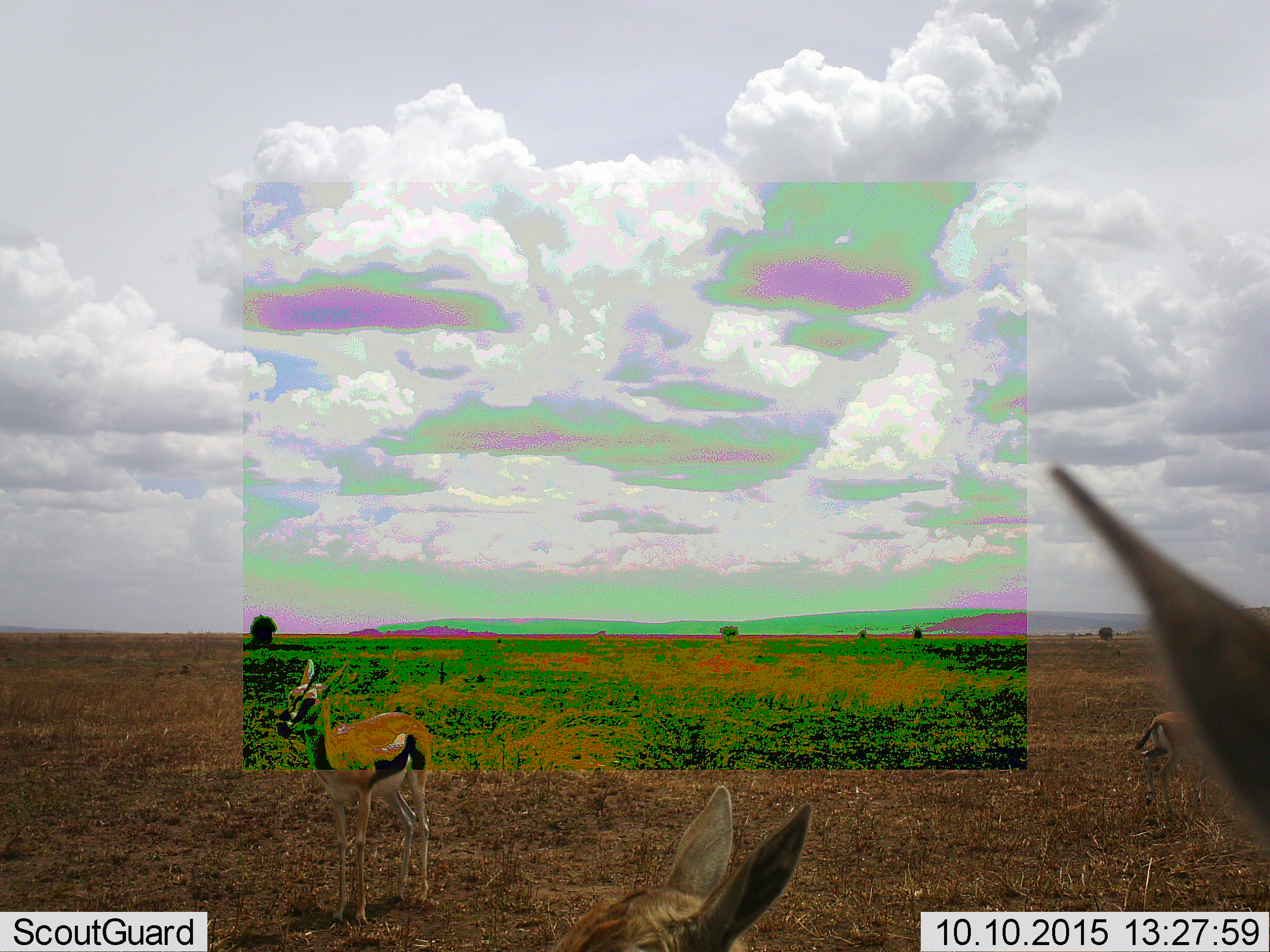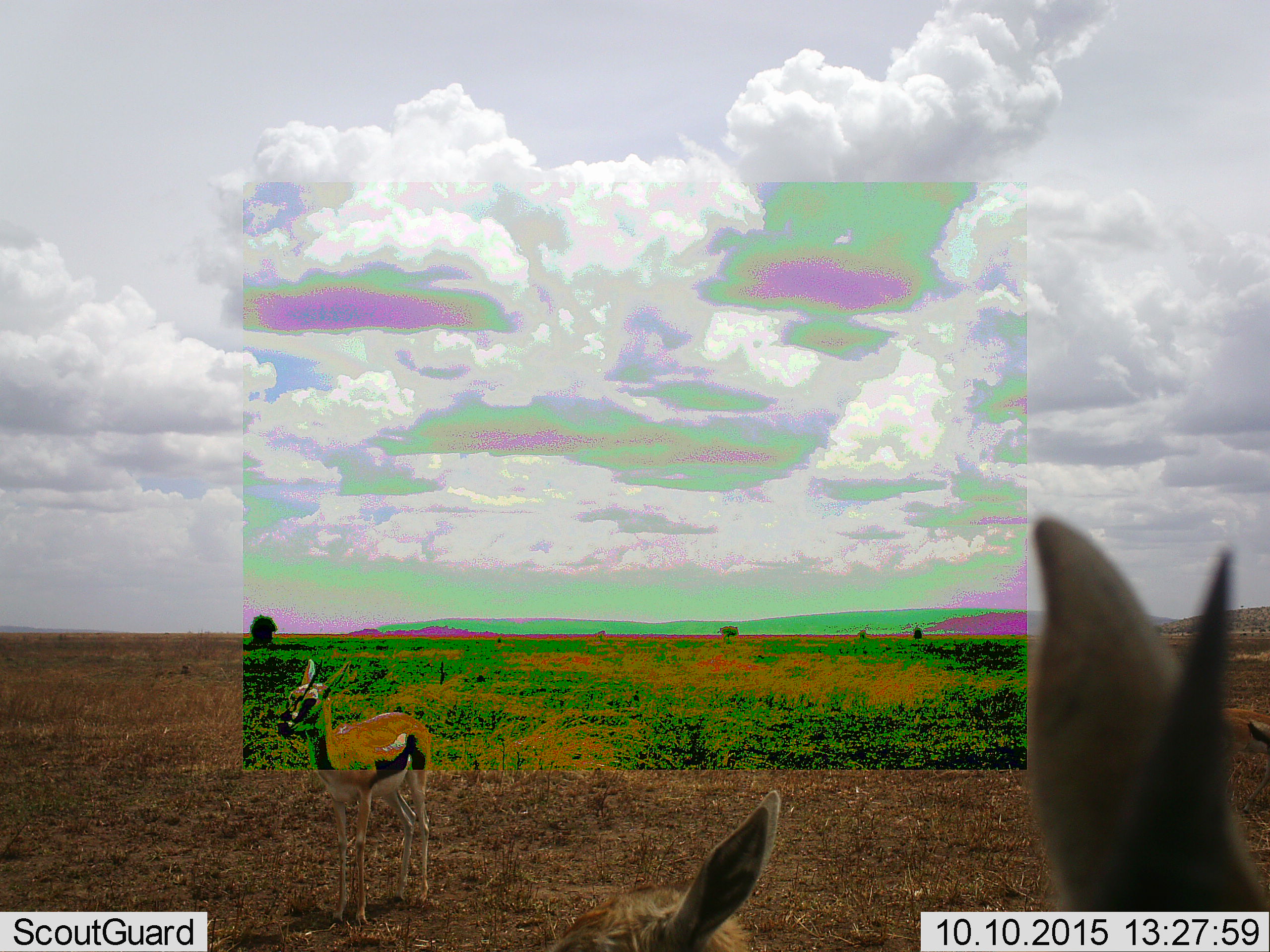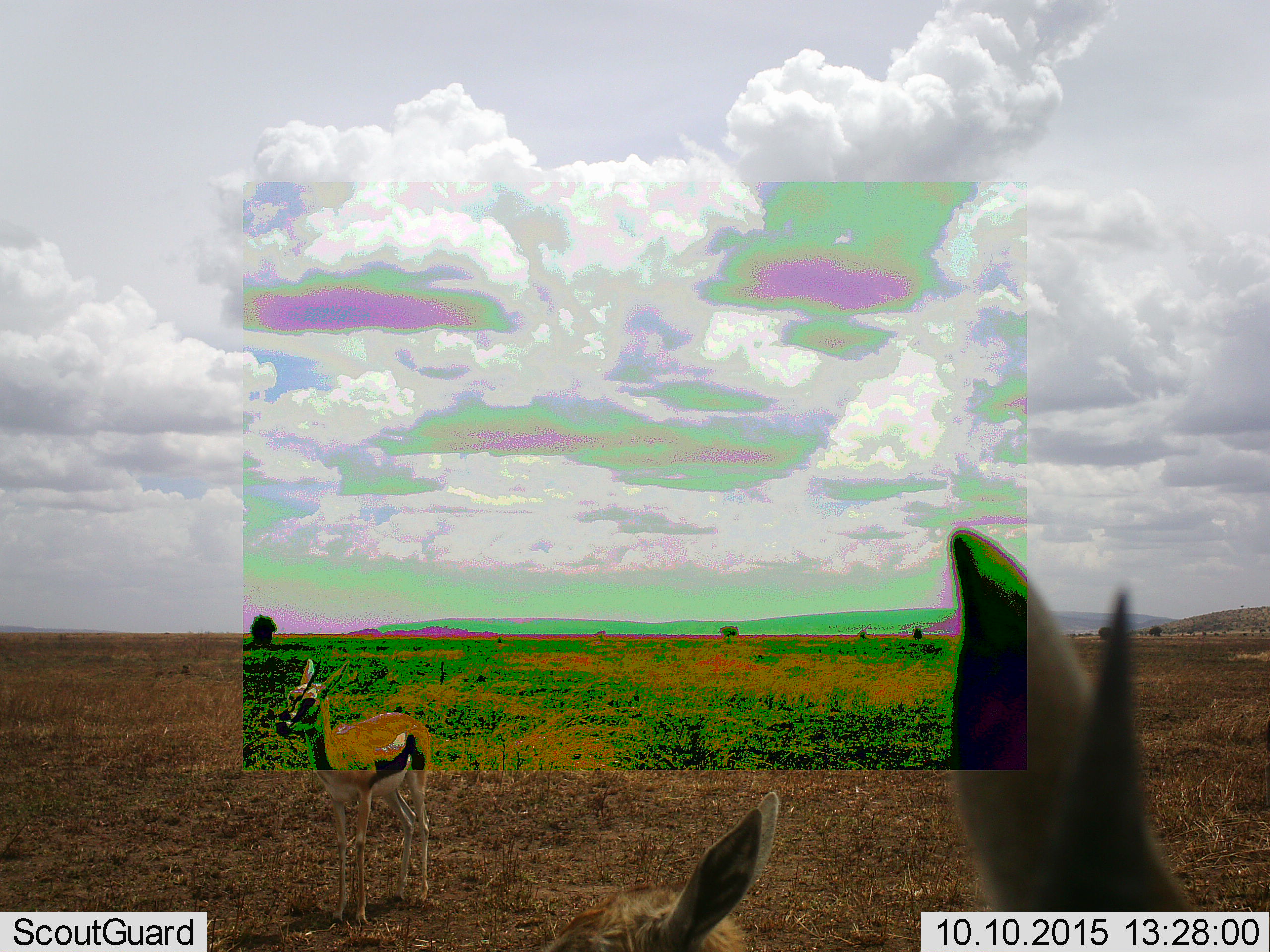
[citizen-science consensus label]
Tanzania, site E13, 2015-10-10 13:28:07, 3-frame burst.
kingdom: Animalia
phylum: Chordata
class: Mammalia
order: Artiodactyla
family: Bovidae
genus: Eudorcas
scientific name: Eudorcas thomsonii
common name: thomson's gazelle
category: gazellethomsons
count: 4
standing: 94%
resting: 0%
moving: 56%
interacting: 0%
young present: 25%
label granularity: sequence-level